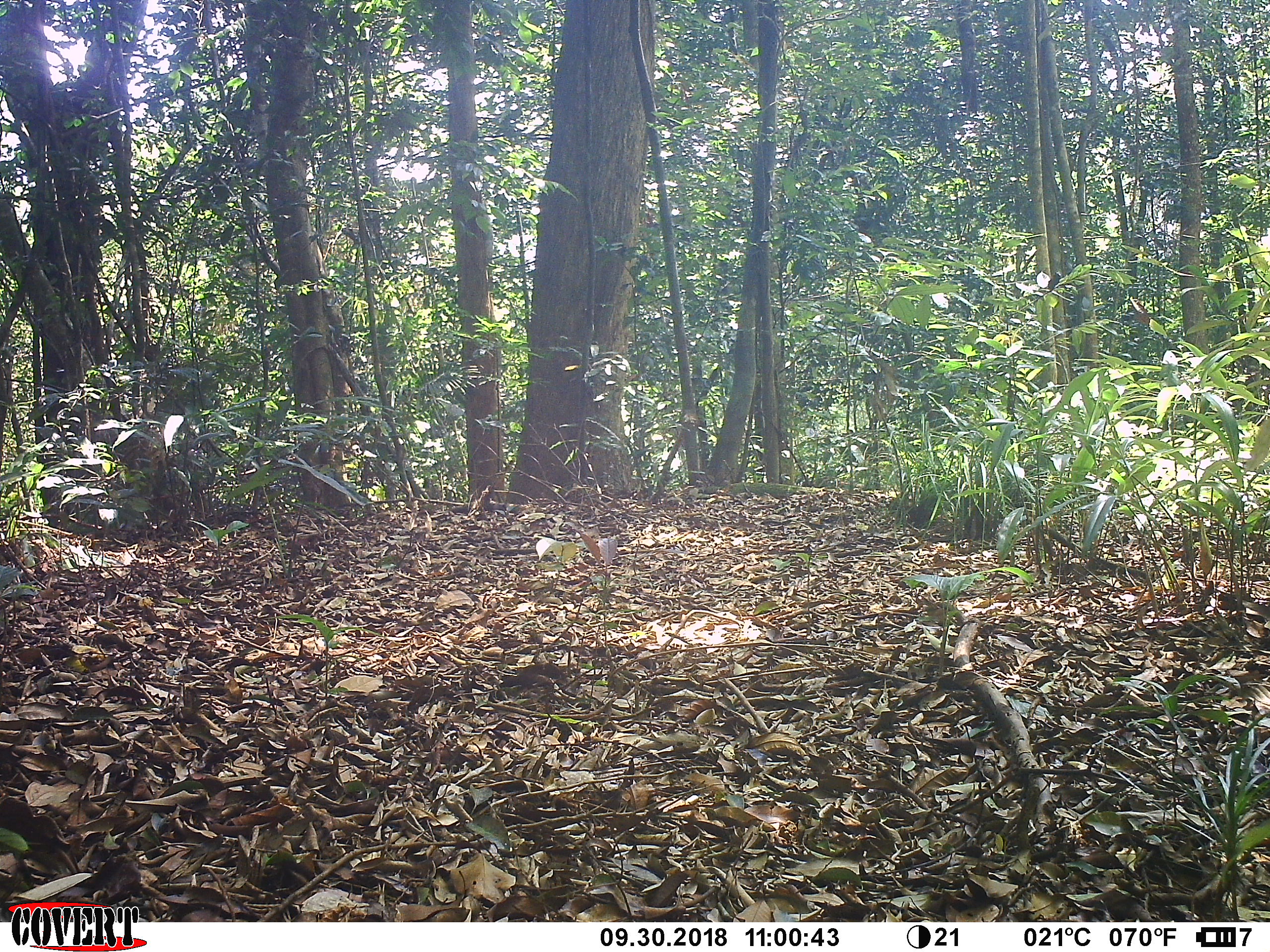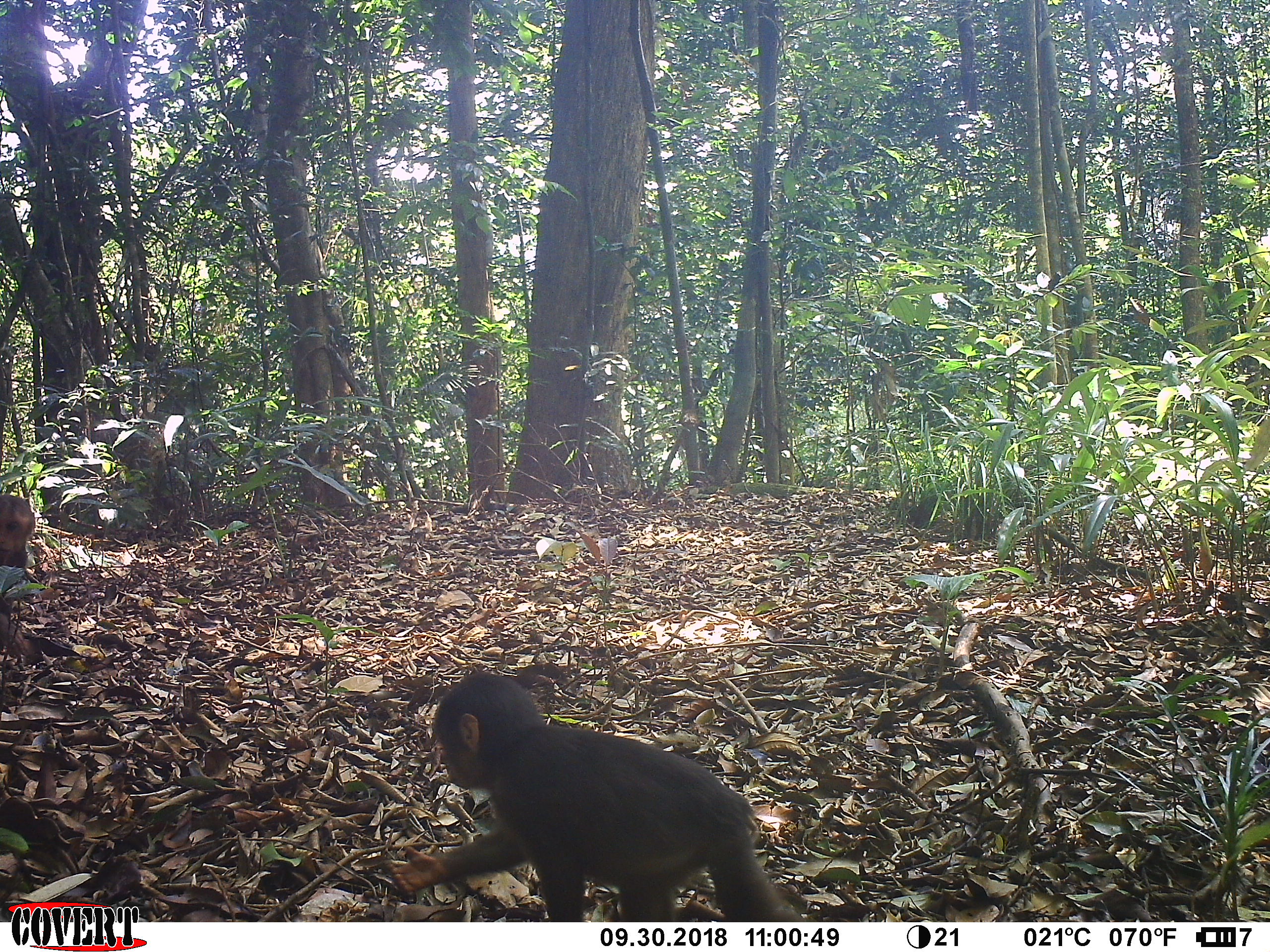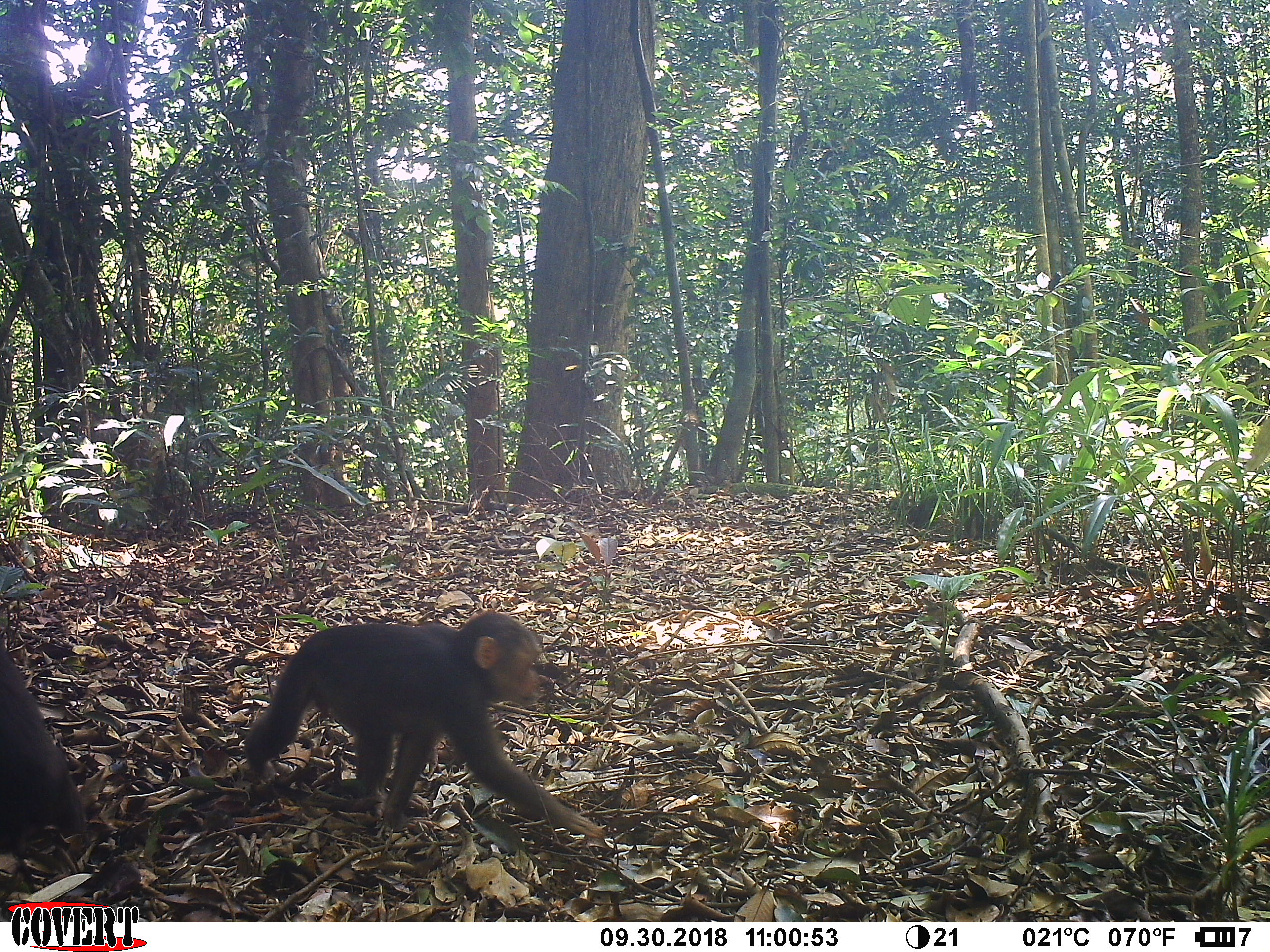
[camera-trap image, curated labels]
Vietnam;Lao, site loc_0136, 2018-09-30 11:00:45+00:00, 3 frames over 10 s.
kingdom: Animalia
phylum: Chordata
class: Mammalia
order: Primates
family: Cercopithecidae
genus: Macaca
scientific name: Macaca arctoides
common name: stump-tailed macaque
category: stump tailed macaque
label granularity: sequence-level